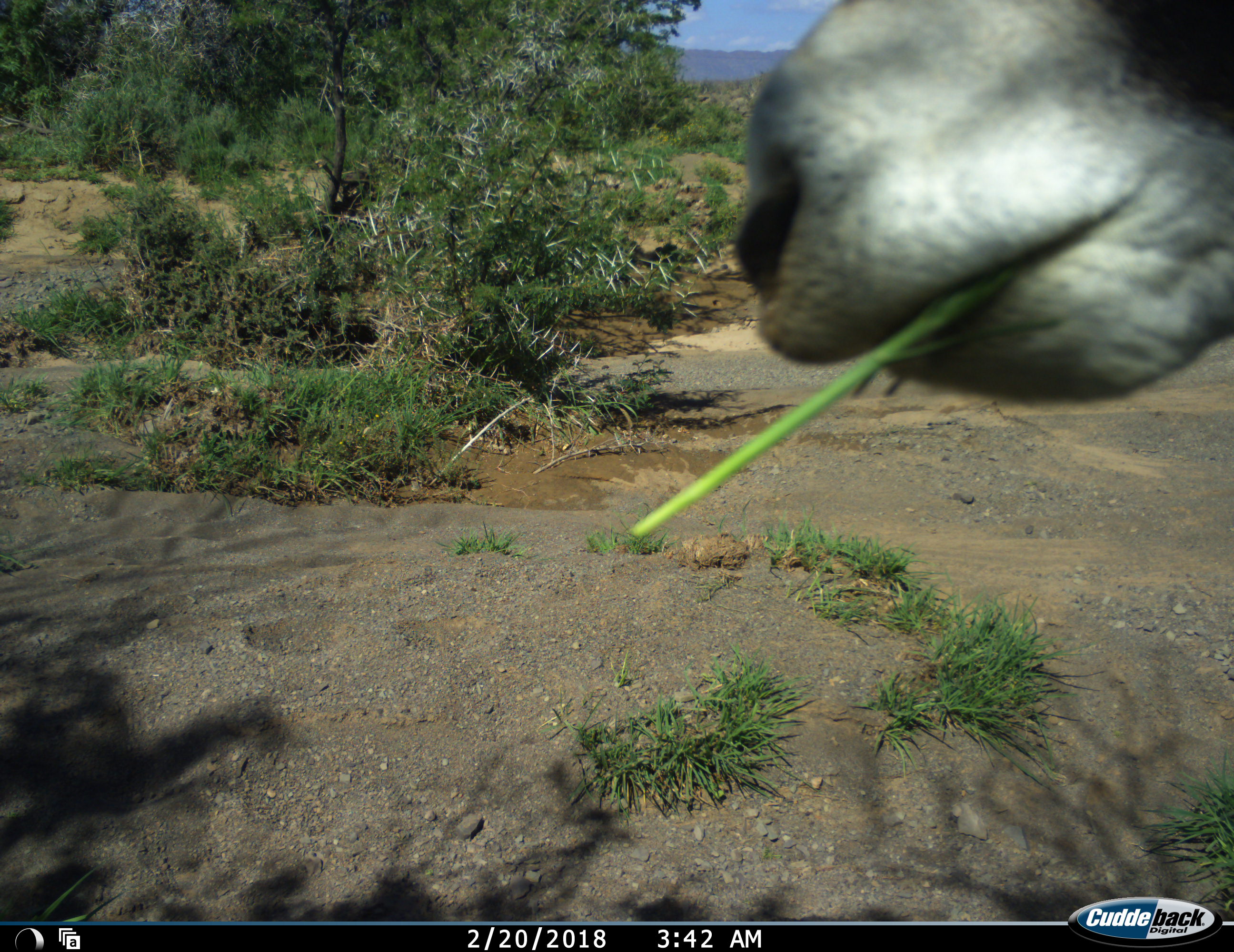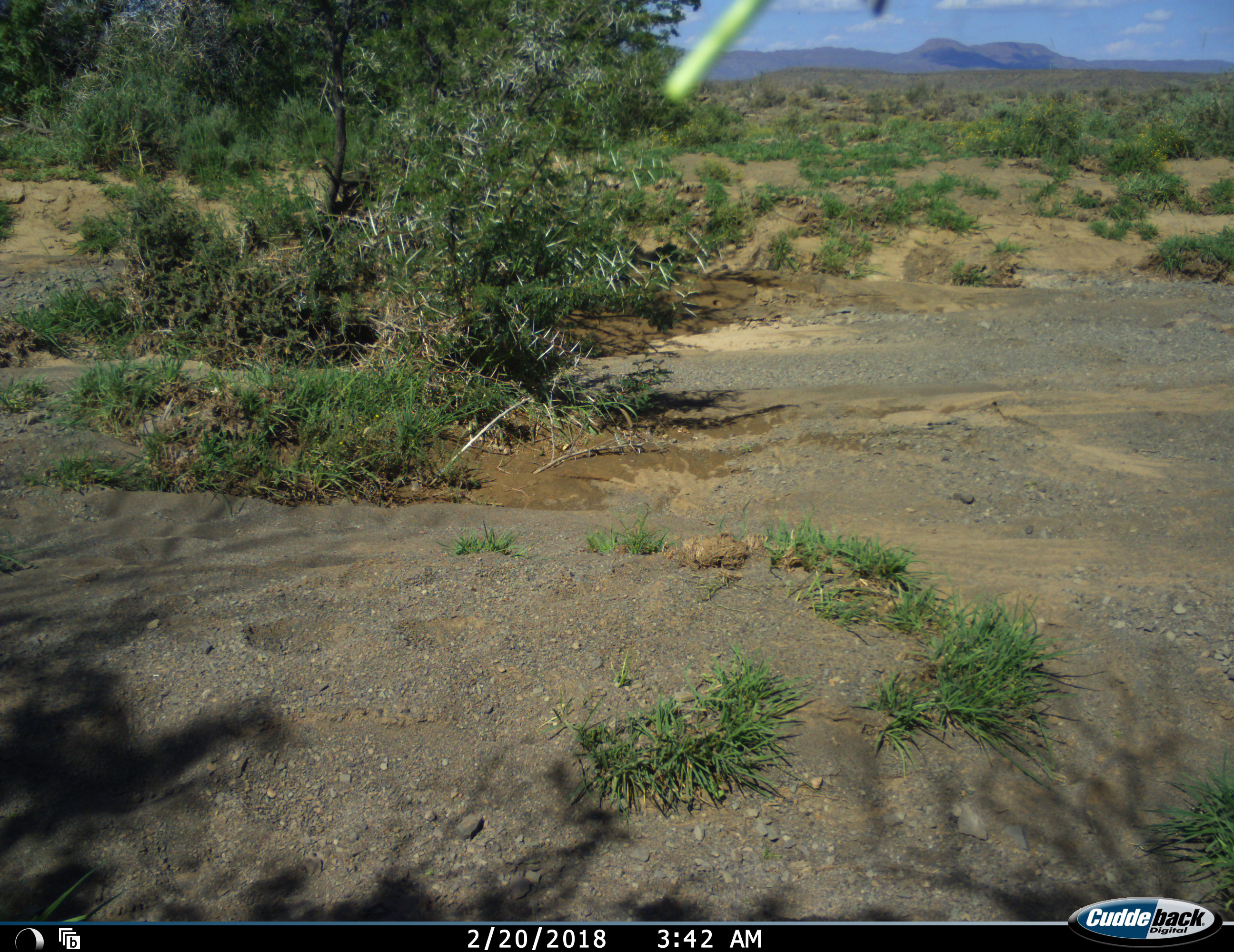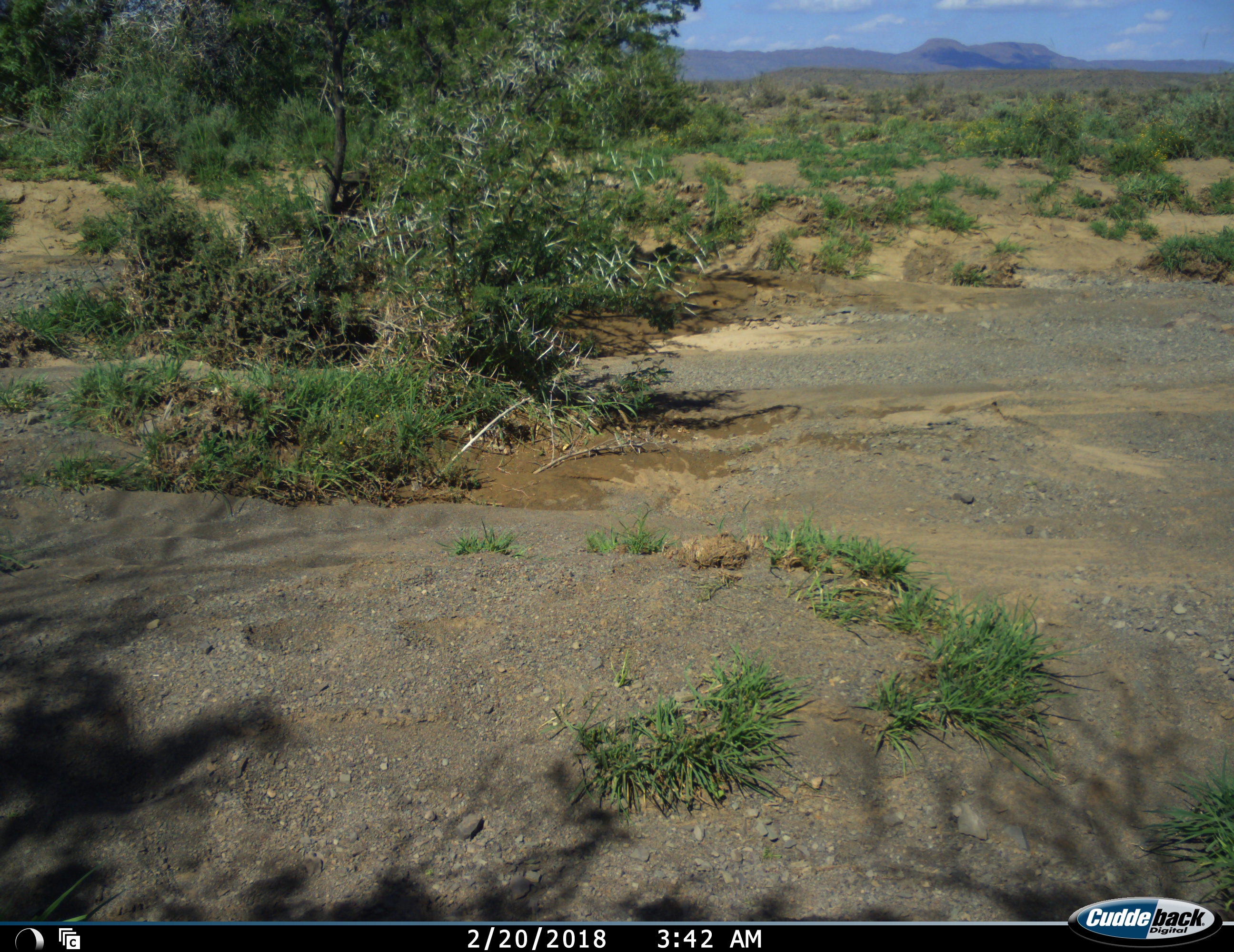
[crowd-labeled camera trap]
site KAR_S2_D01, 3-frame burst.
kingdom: Animalia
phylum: Chordata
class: Mammalia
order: Artiodactyla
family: Bovidae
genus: Oryx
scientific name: Oryx gazella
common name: gemsbok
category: oryx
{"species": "oryx (gemsbok) (Oryx gazella)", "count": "1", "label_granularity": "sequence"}